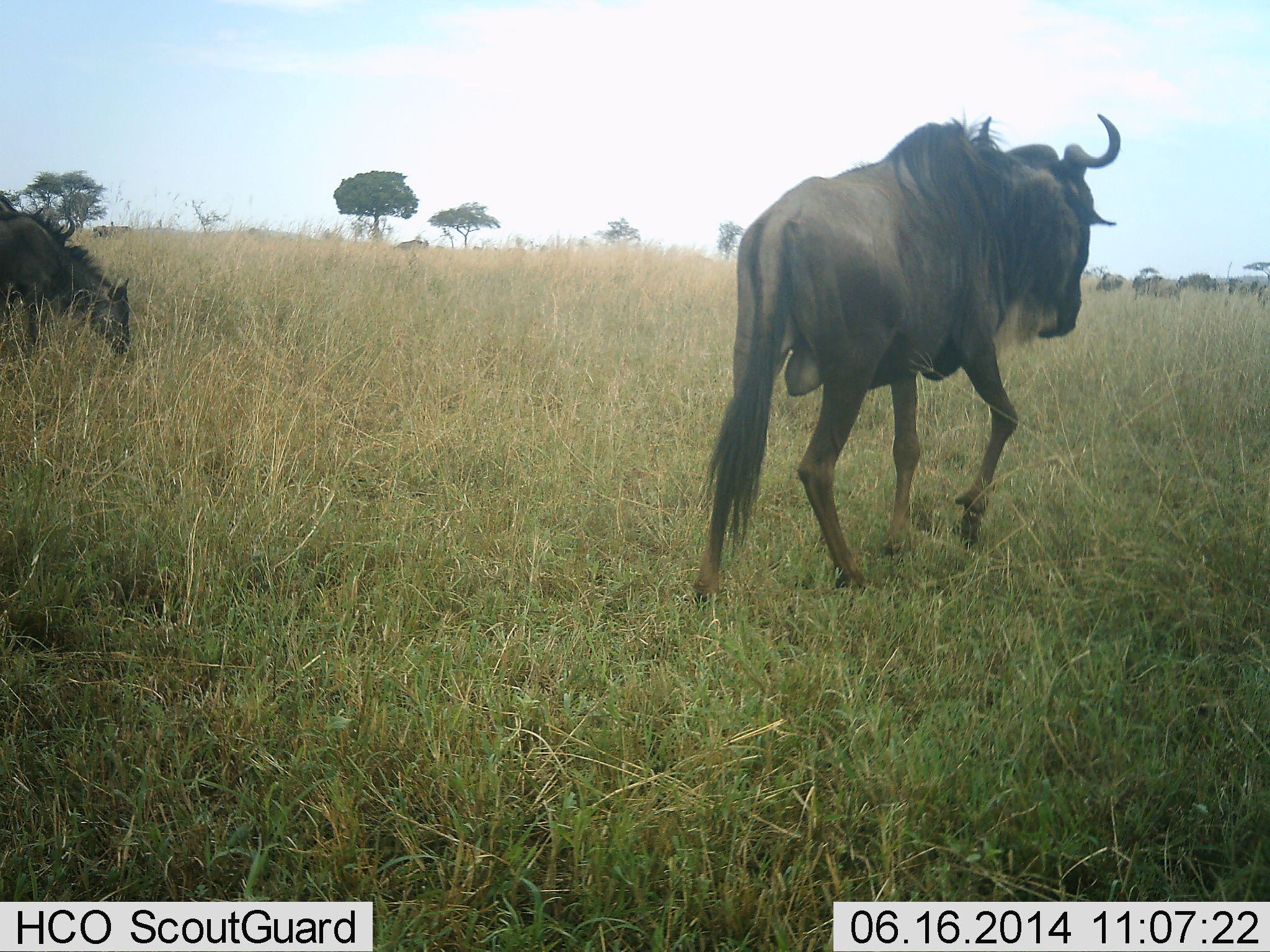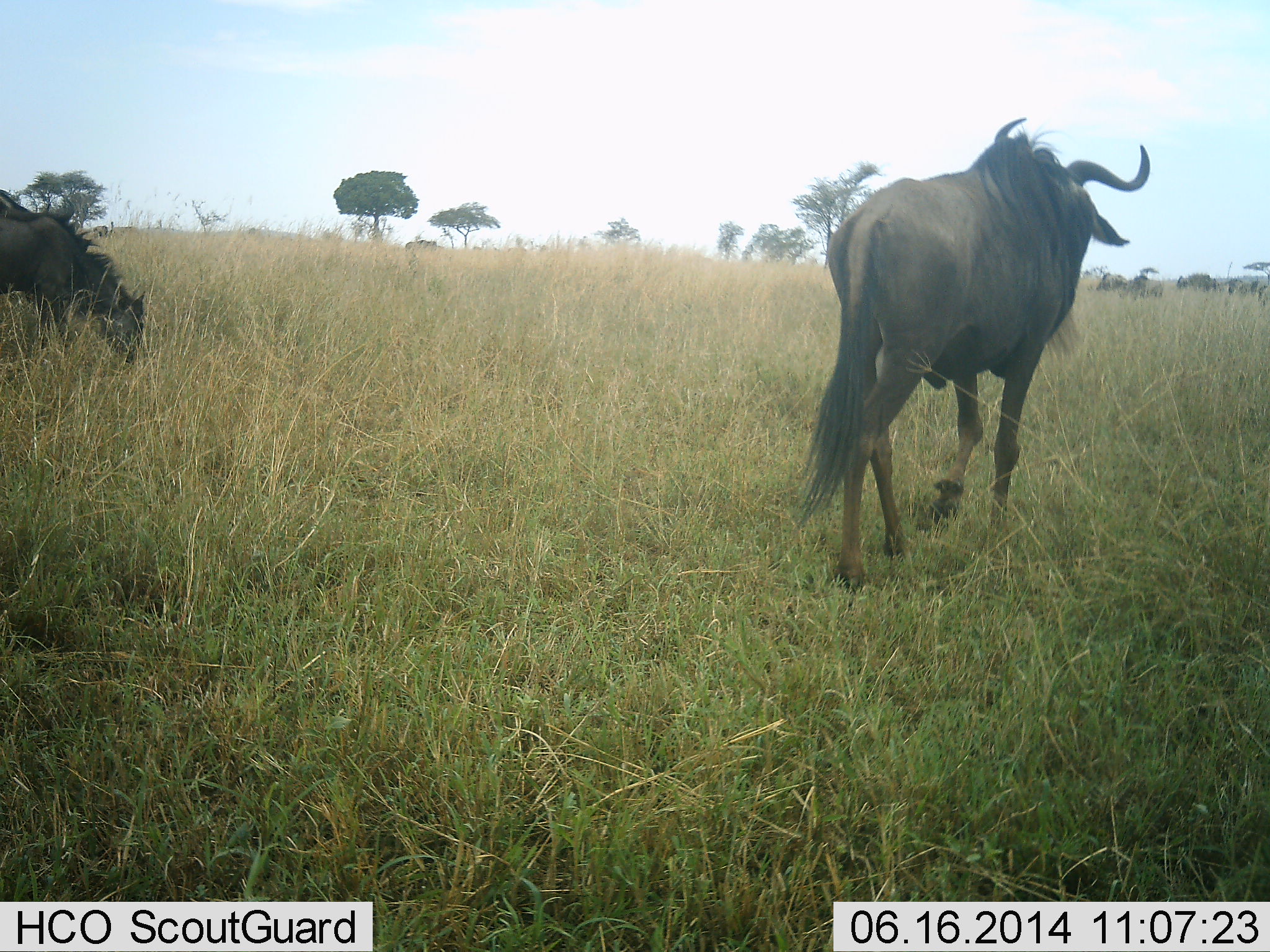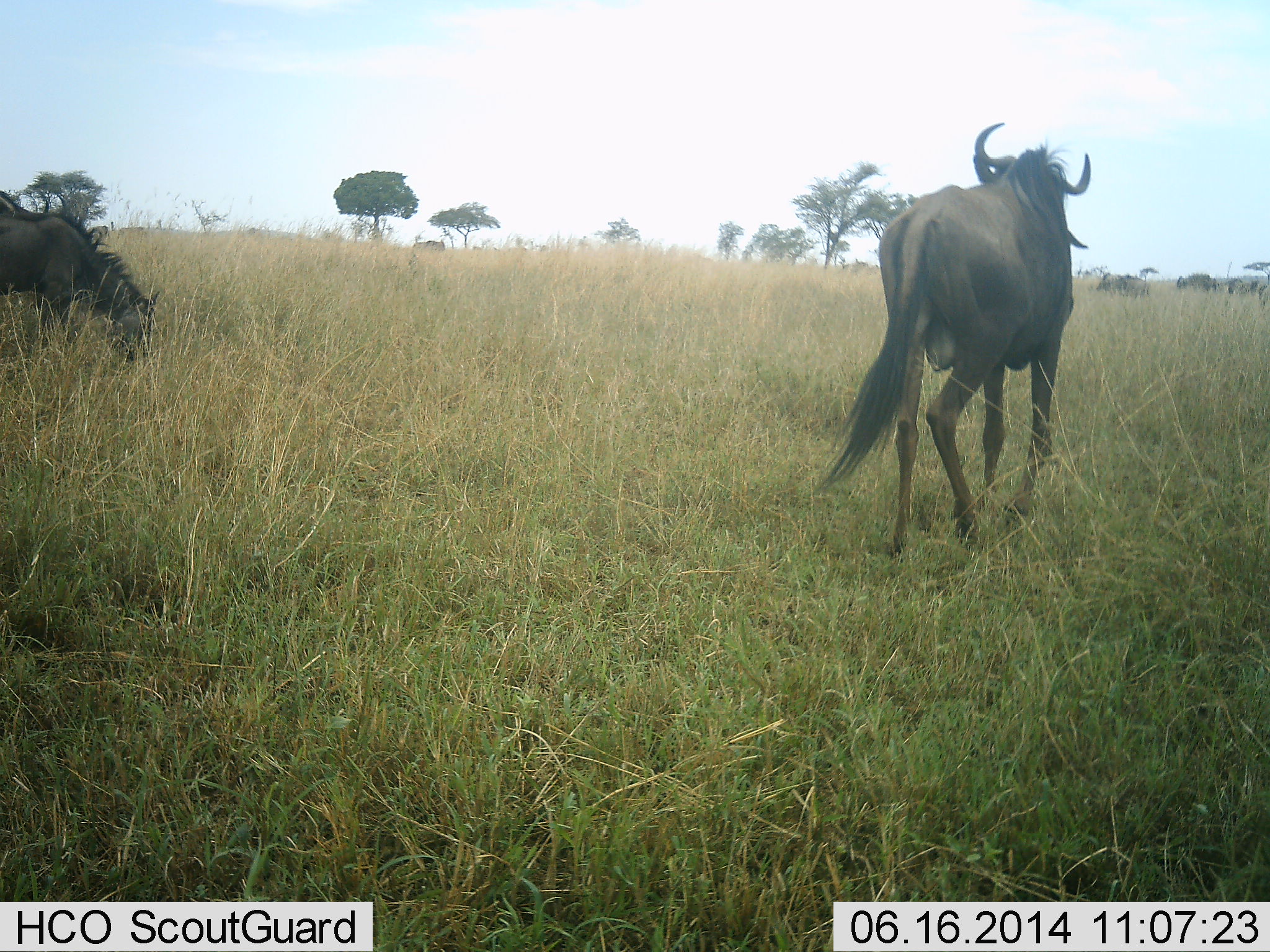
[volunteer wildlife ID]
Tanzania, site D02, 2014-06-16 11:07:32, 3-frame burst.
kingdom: Animalia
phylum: Chordata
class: Mammalia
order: Artiodactyla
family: Bovidae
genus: Connochaetes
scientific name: Connochaetes taurinus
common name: blue wildebeest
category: wildebeest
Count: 8.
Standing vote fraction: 30%.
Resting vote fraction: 0%.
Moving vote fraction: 100%.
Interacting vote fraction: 0%.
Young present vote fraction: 10%.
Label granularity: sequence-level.